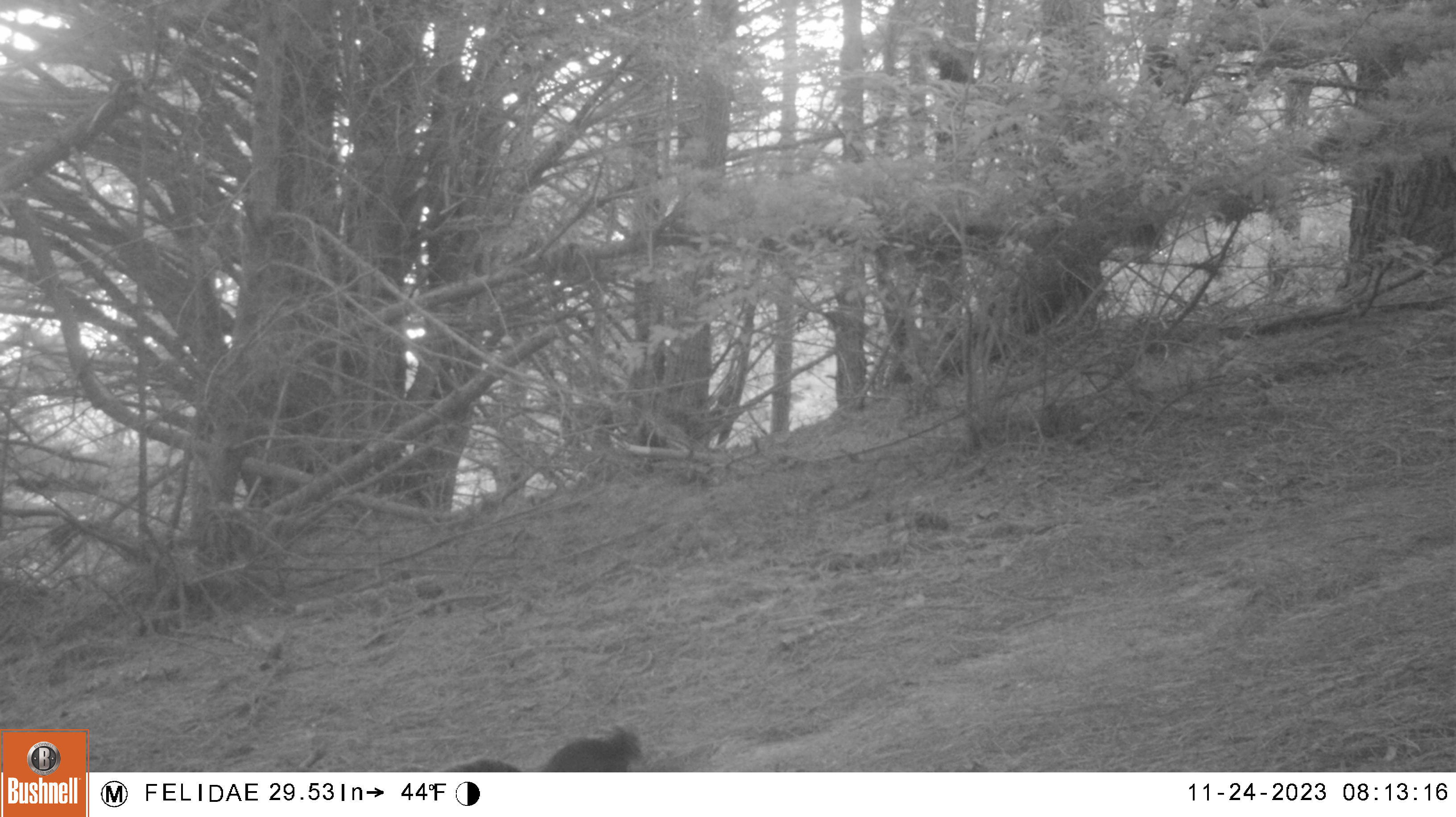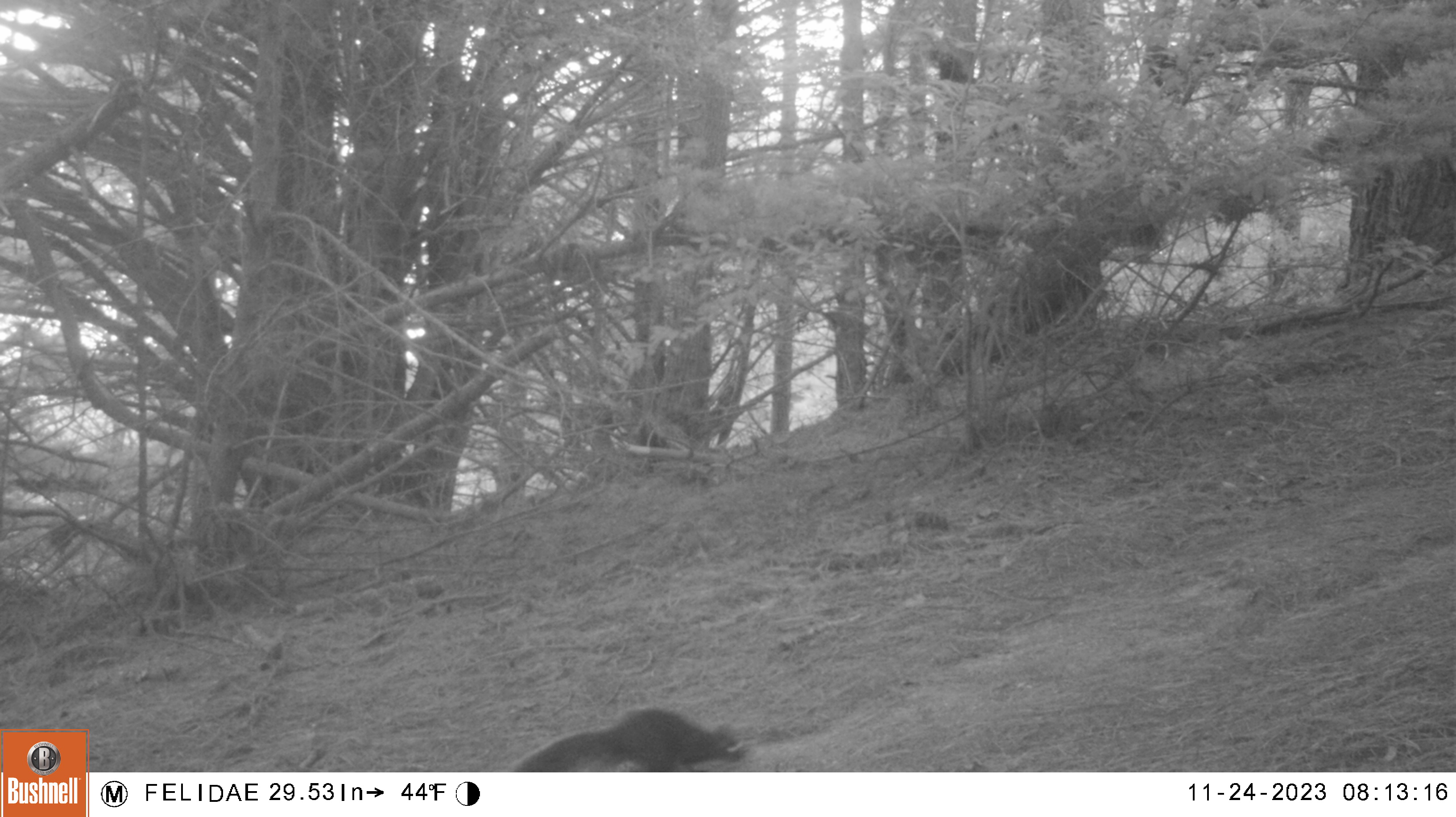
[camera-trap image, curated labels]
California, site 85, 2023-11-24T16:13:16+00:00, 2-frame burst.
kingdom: Animalia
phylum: Chordata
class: Mammalia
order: Rodentia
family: Sciuridae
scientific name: Sciuridae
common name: squirrel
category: unknown squirrel